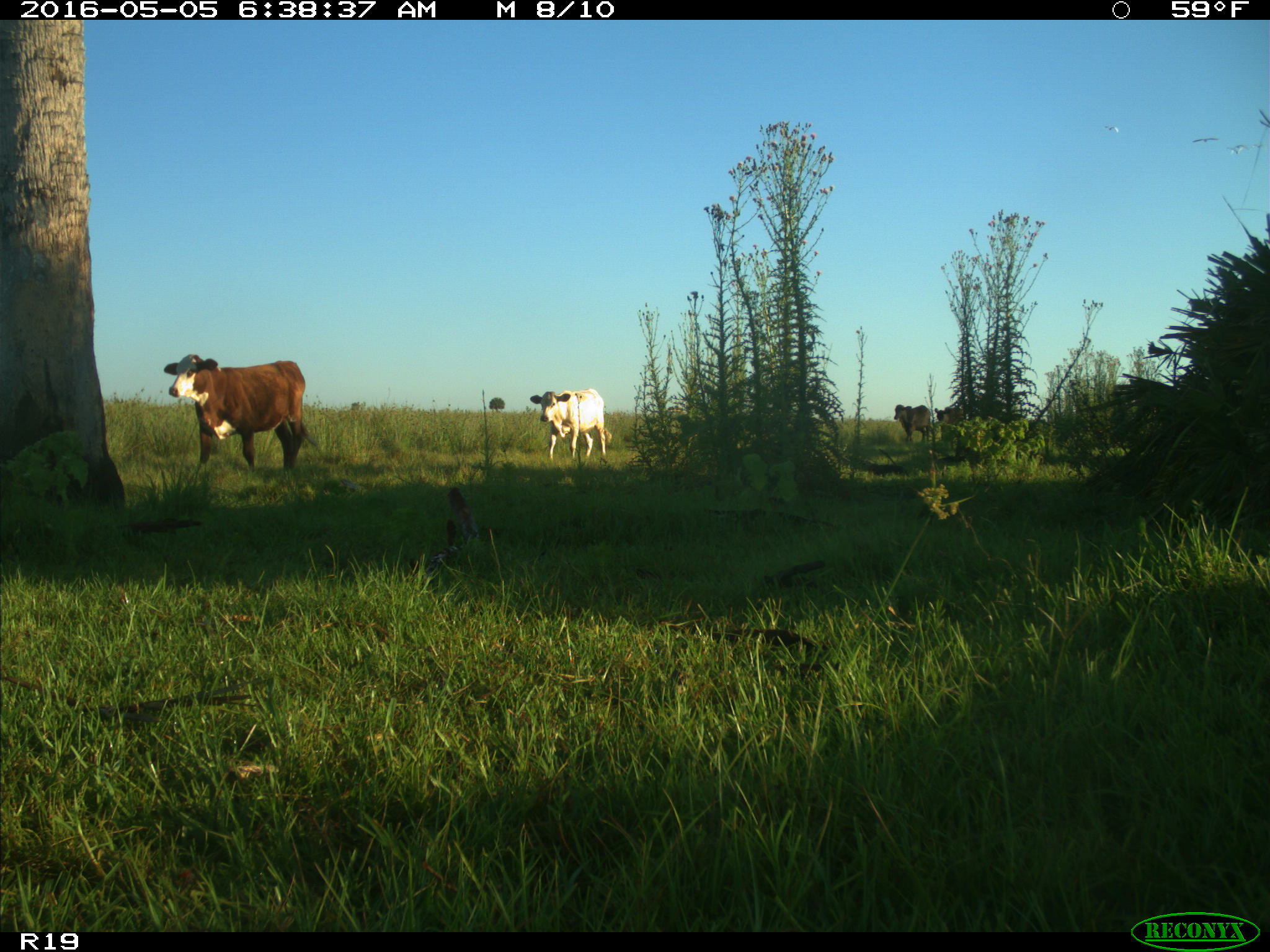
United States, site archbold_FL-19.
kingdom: Animalia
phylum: Chordata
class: Mammalia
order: Artiodactyla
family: Bovidae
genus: Bos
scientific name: Bos taurus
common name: domestic cow